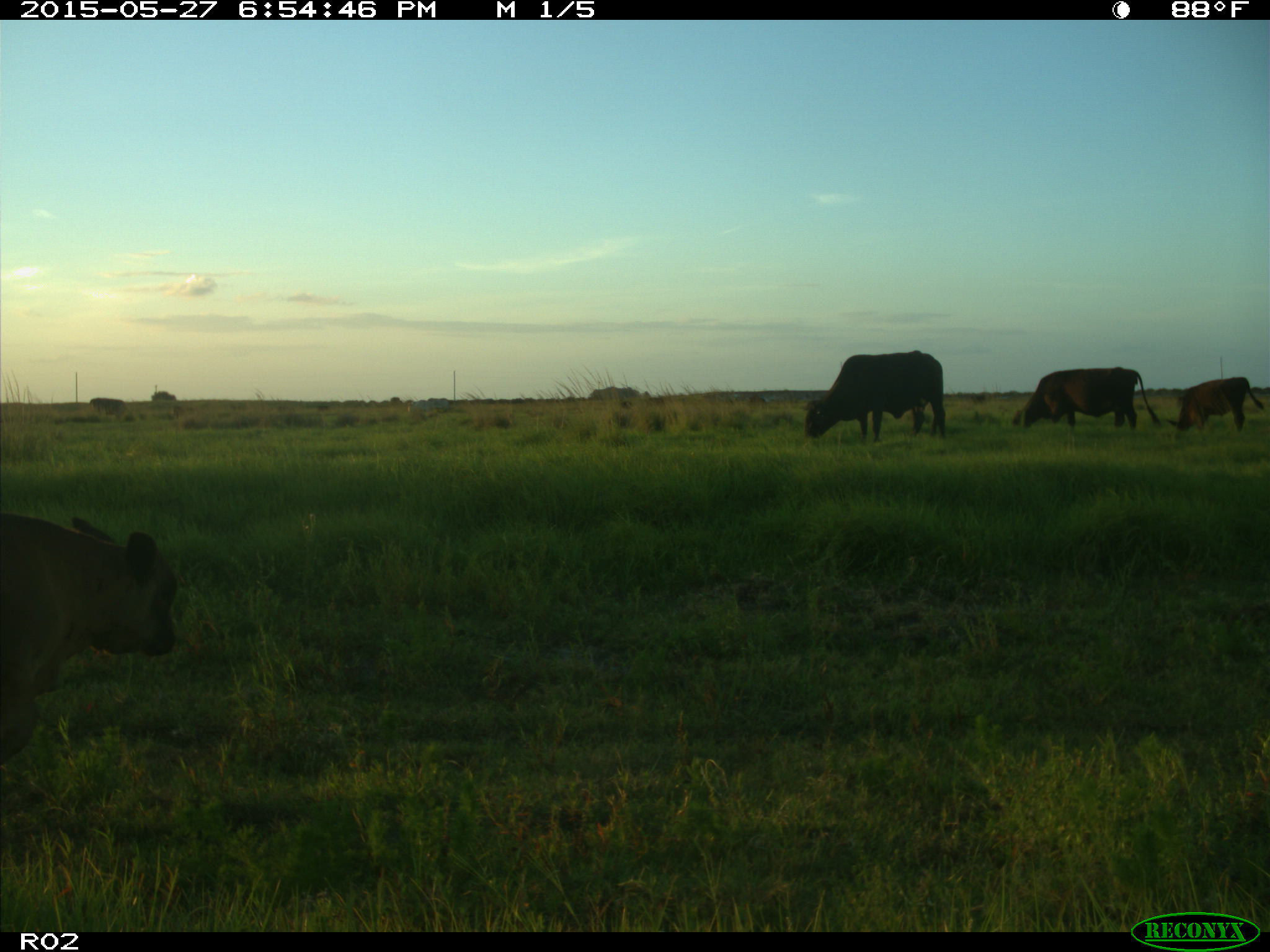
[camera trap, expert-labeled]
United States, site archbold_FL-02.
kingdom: Animalia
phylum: Chordata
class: Mammalia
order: Artiodactyla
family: Bovidae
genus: Bos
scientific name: Bos taurus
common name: domestic cow